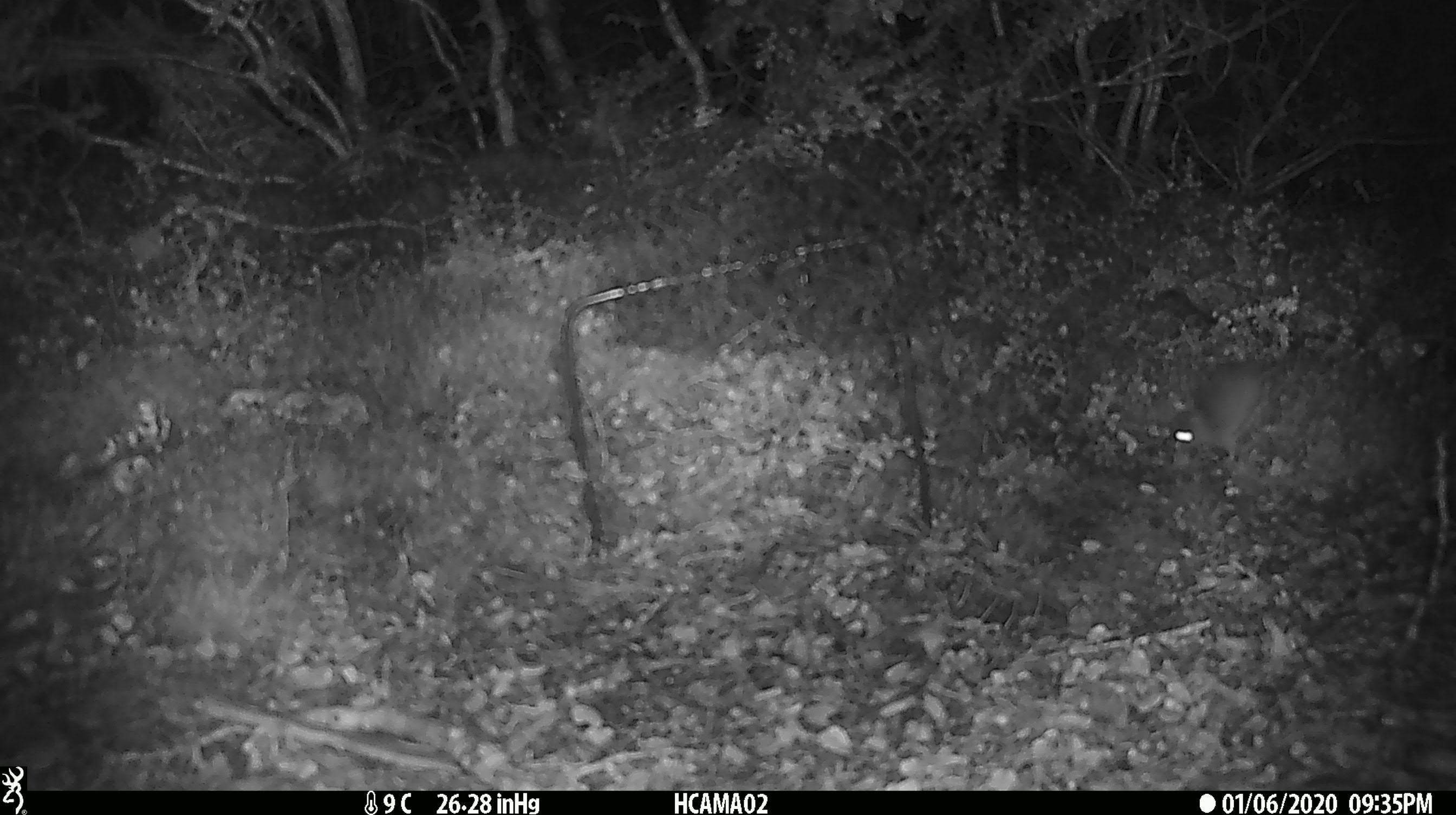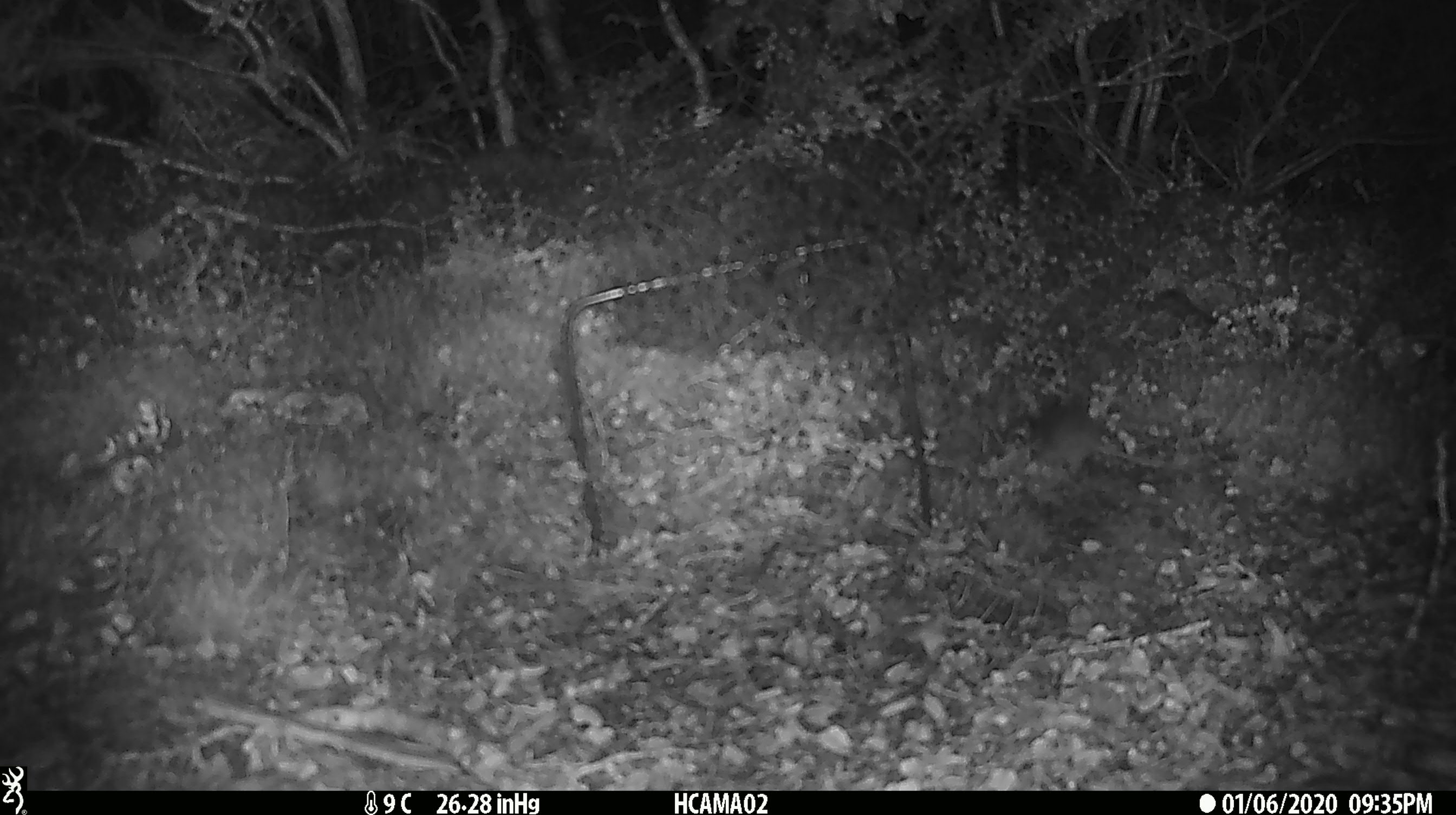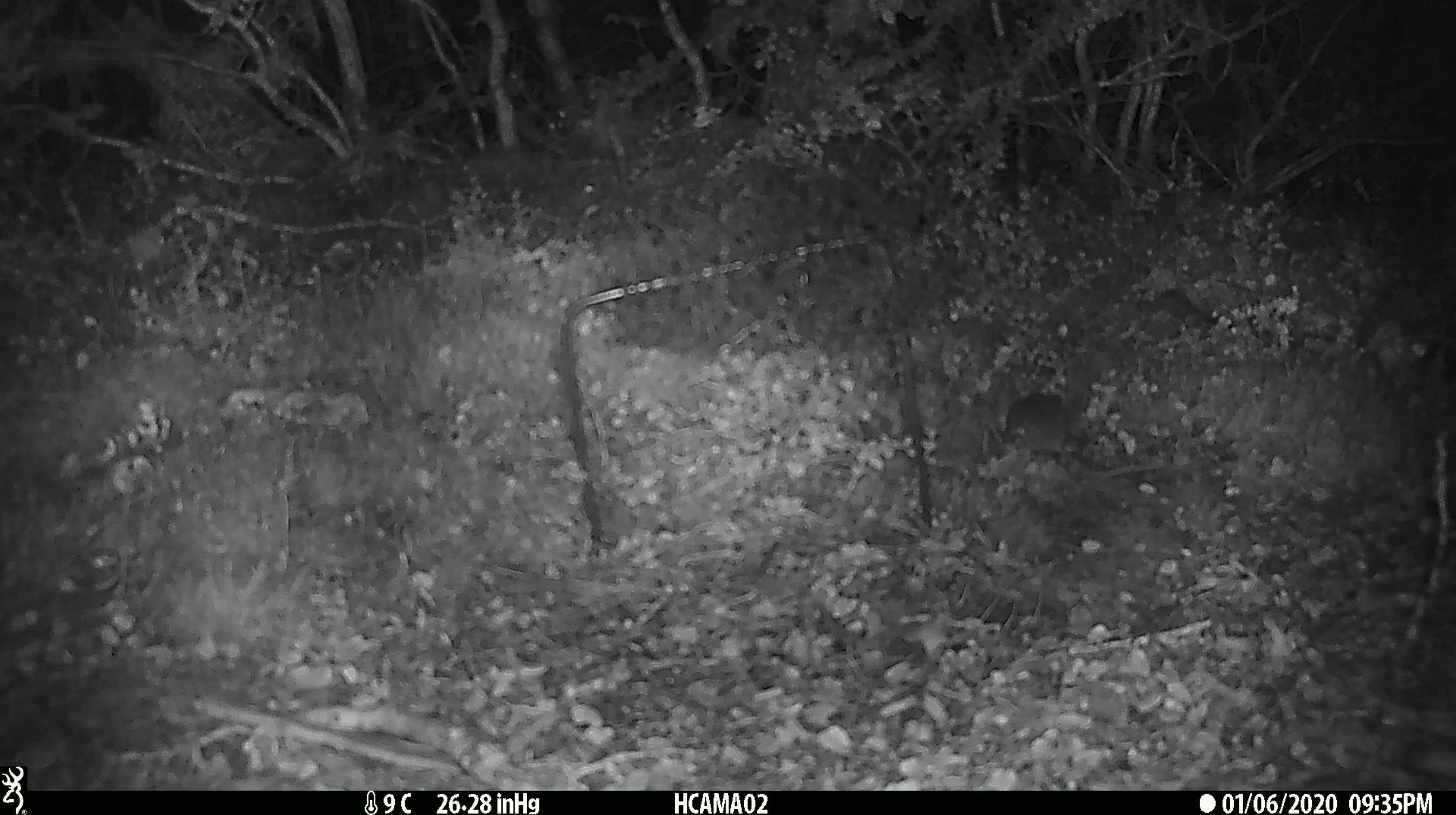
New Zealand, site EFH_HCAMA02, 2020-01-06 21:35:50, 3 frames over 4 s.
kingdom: Animalia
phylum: Chordata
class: Mammalia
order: Rodentia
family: Muridae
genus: Mus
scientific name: Mus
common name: mouse